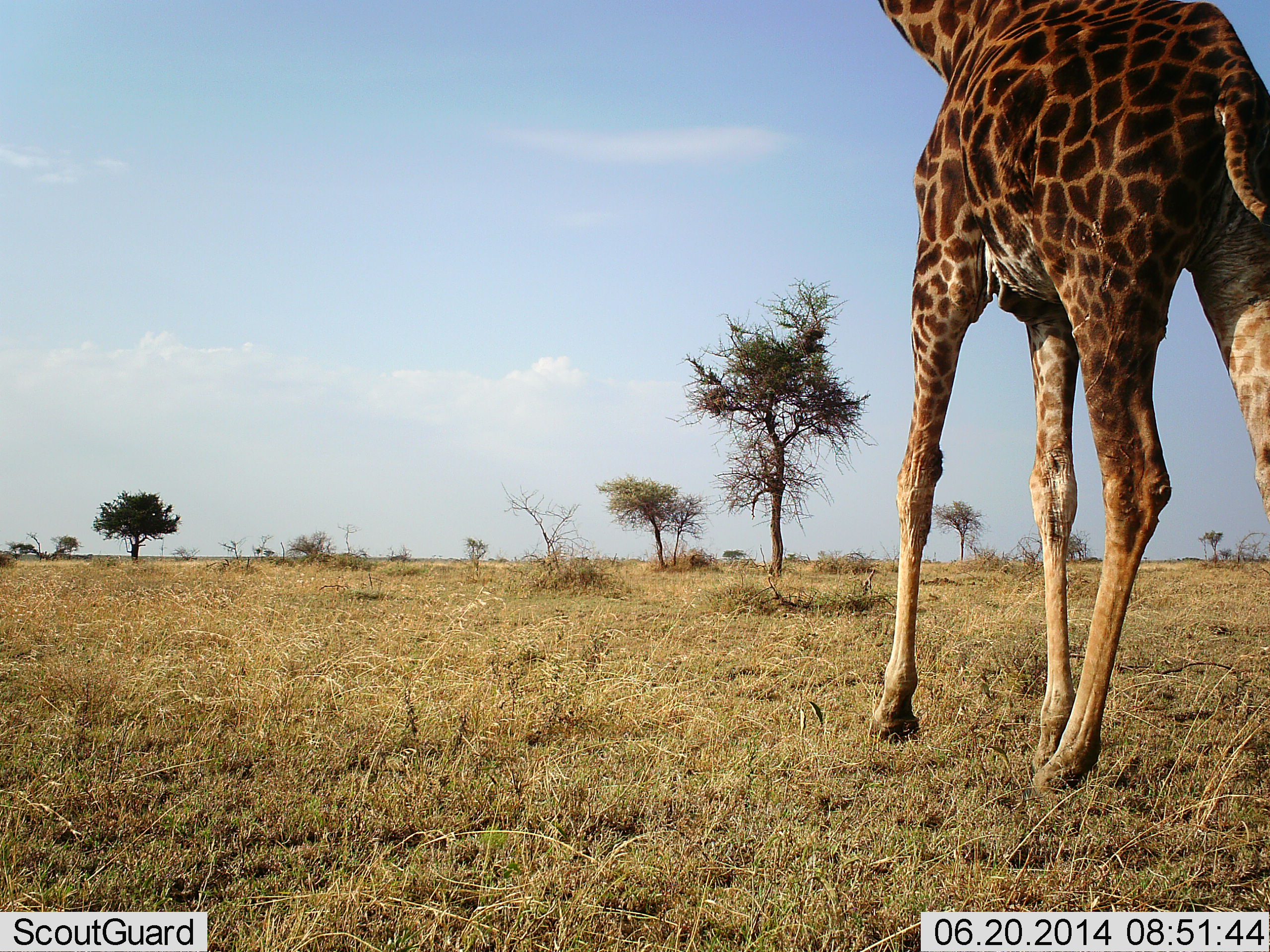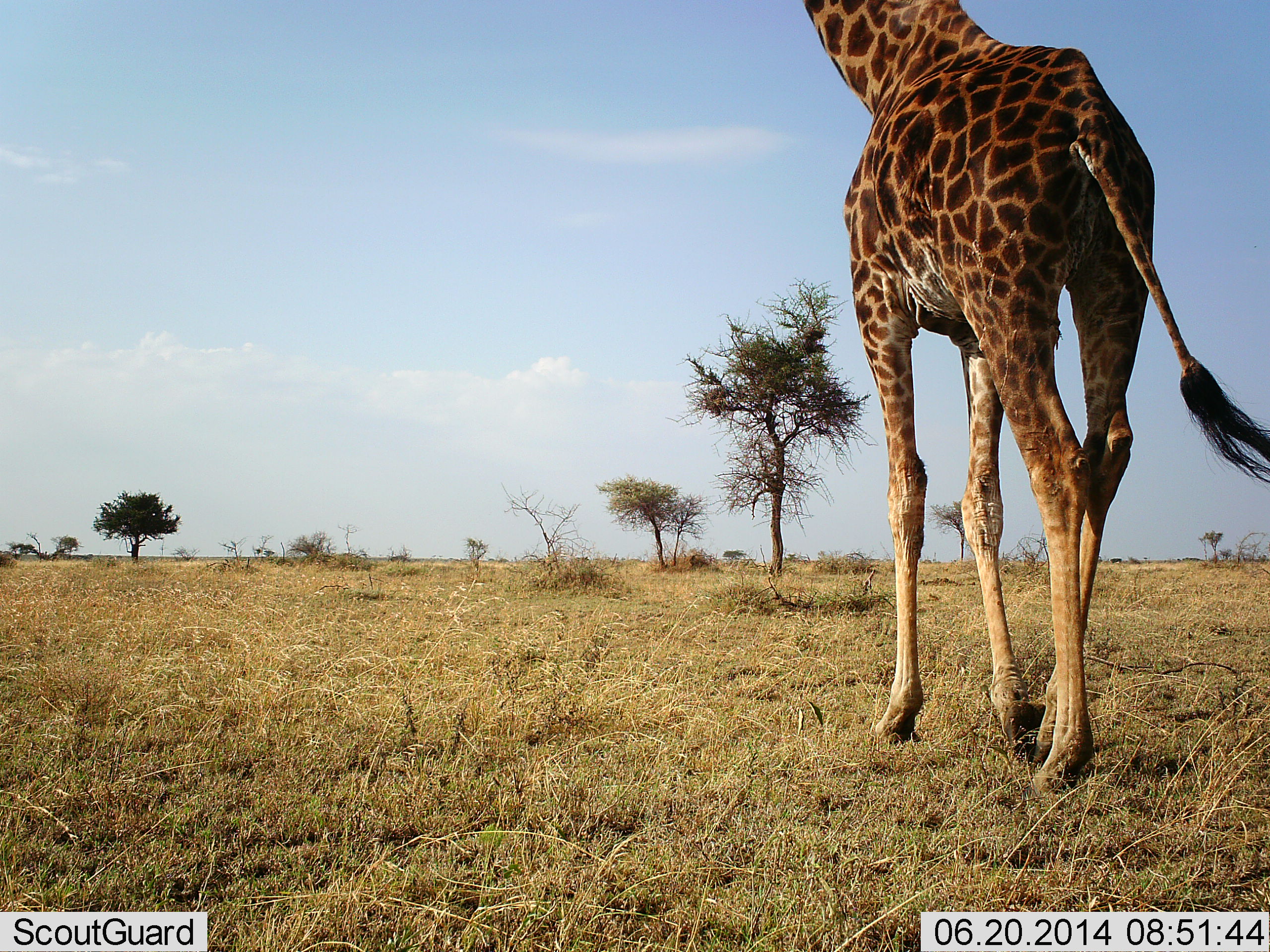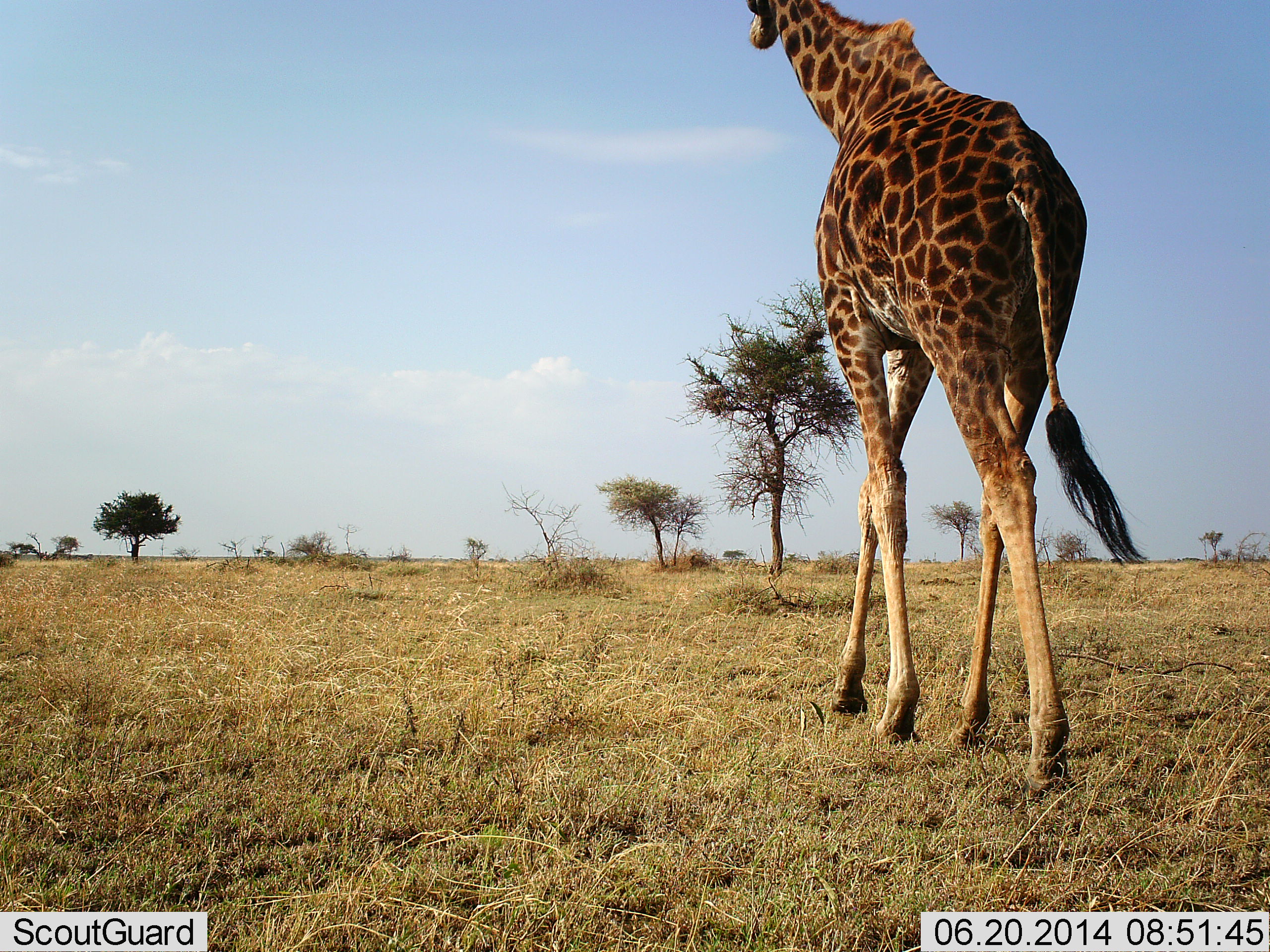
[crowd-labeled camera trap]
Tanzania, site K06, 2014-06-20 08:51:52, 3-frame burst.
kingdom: Animalia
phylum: Chordata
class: Mammalia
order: Artiodactyla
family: Giraffidae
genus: Giraffa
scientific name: Giraffa camelopardalis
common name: giraffe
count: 1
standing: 30%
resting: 0%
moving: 70%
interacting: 0%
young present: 0%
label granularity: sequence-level